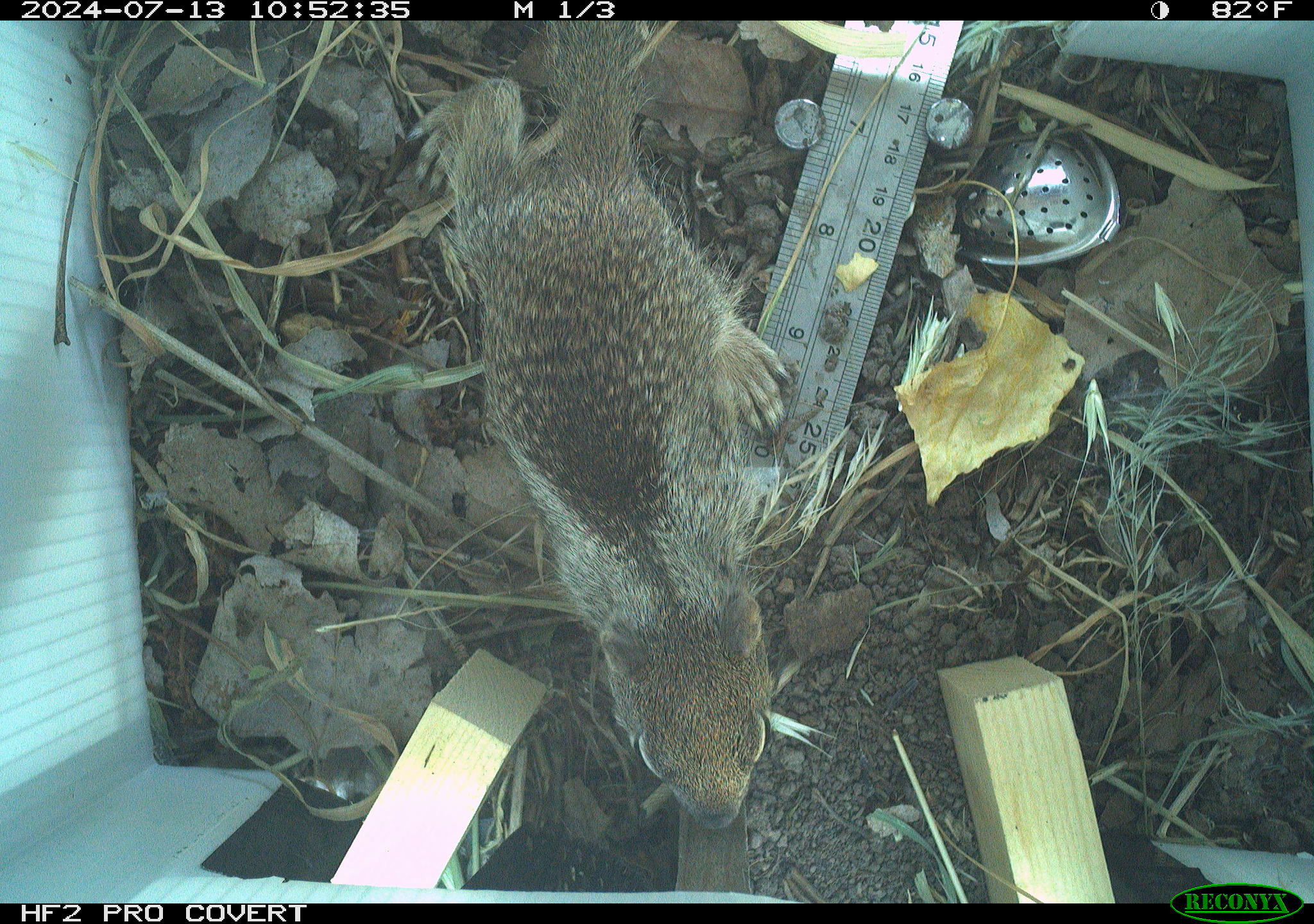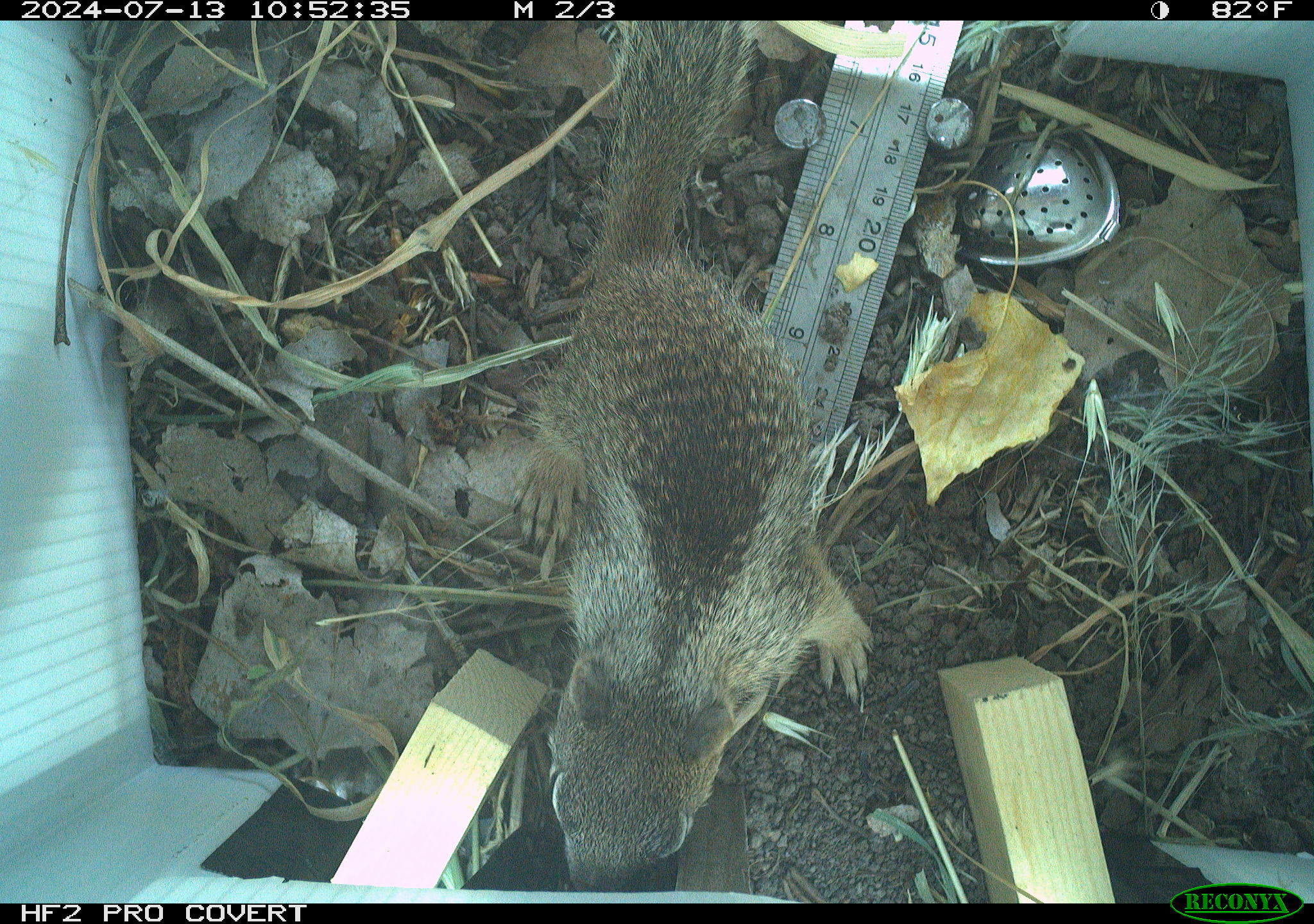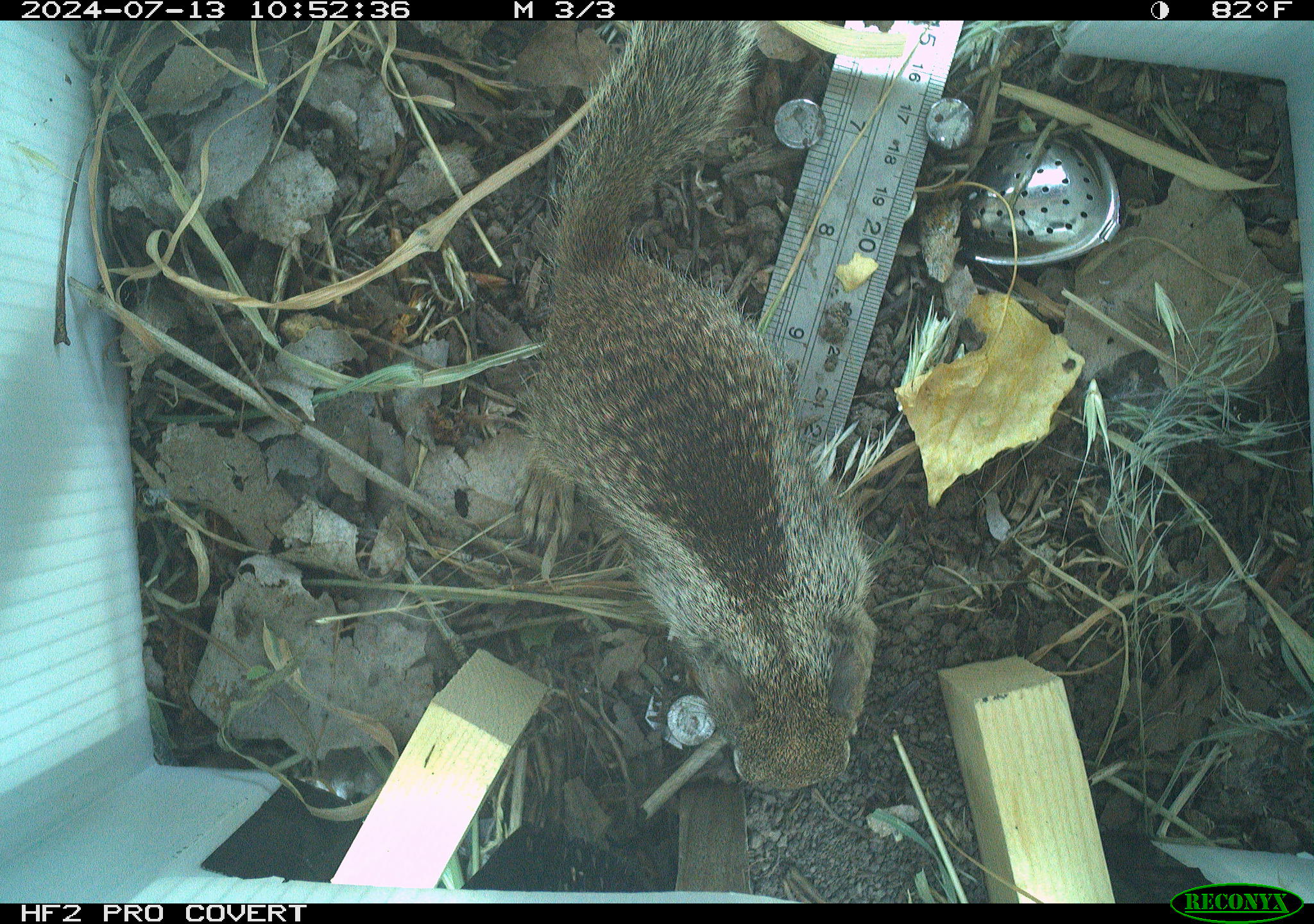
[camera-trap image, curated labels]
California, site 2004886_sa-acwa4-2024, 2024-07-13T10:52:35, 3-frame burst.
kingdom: Animalia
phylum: Chordata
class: Mammalia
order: Rodentia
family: Sciuridae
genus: Otospermophilus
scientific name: Otospermophilus beecheyi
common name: california ground squirrel